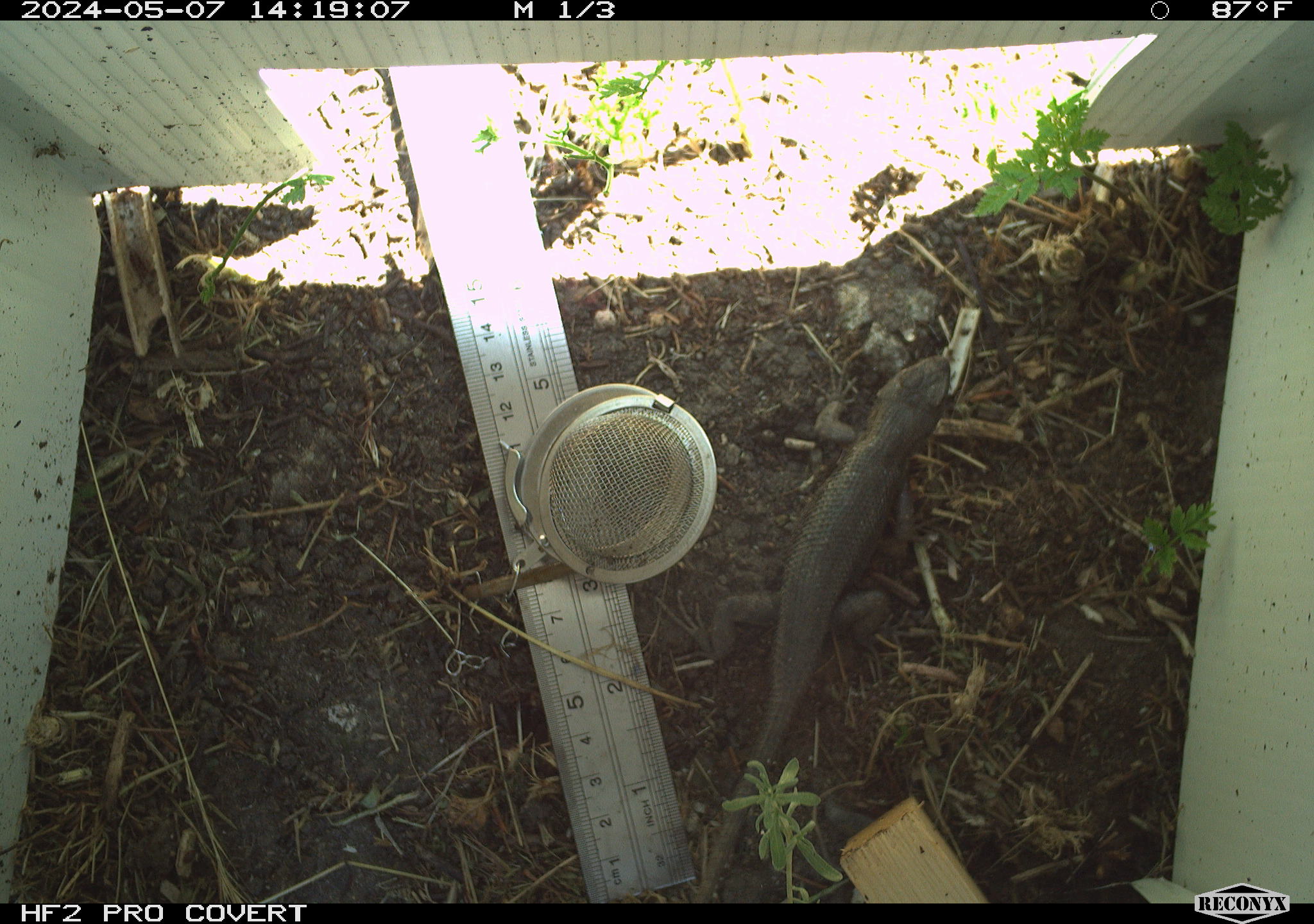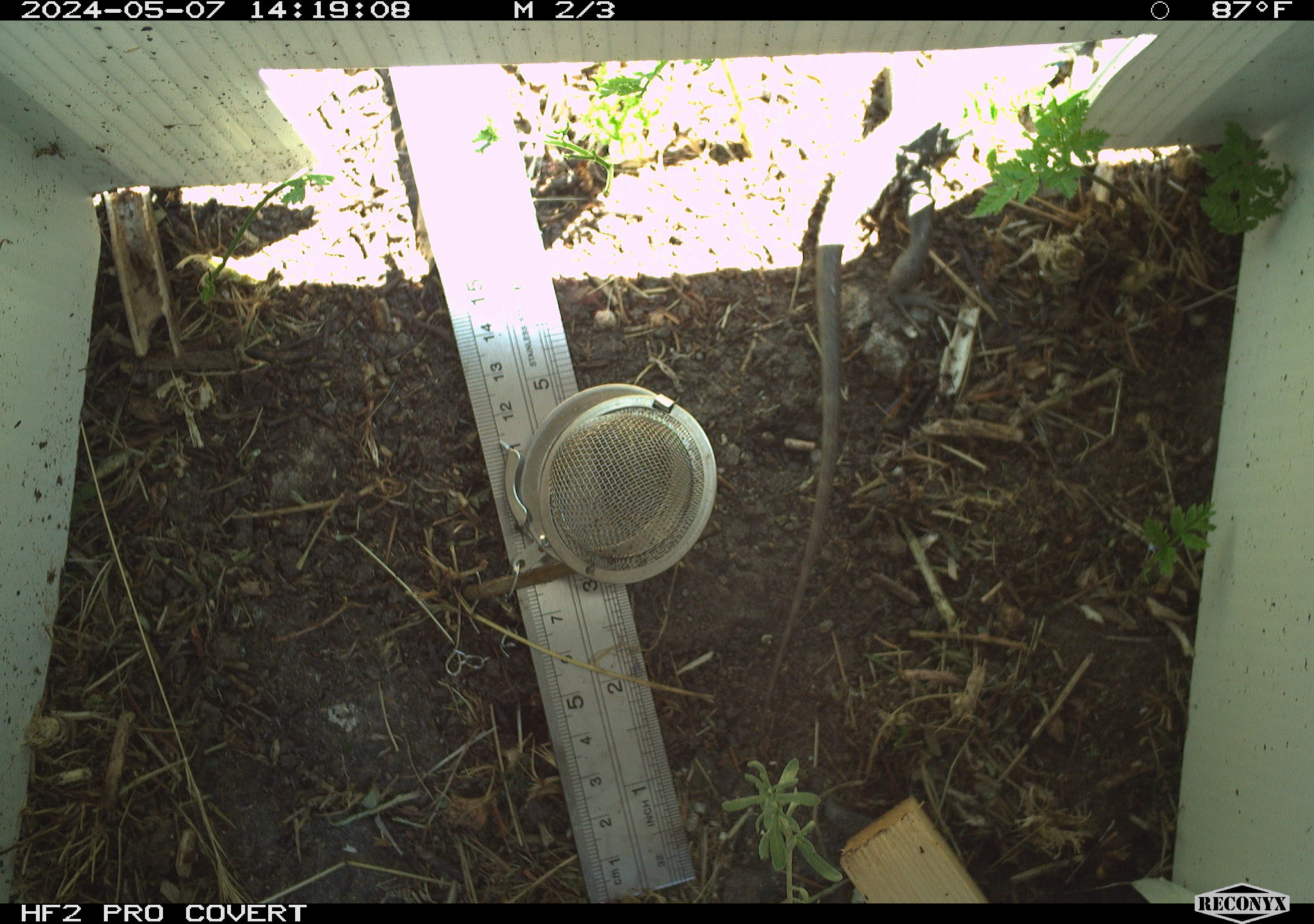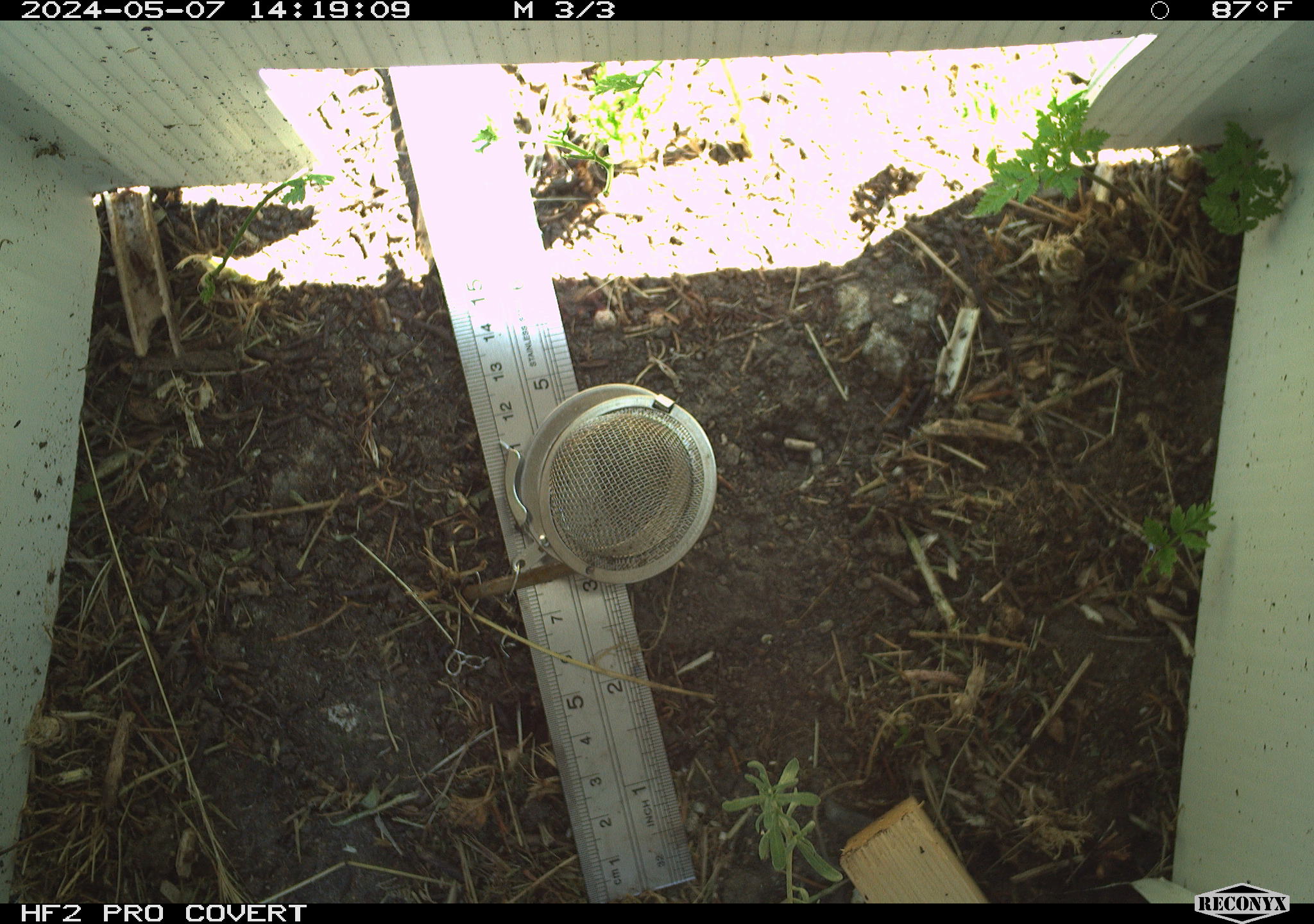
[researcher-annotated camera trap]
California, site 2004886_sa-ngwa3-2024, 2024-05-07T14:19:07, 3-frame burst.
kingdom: Animalia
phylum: Chordata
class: Reptilia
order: Squamata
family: Phrynosomatidae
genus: Sceloporus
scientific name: Sceloporus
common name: spiny lizards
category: sceloporus species